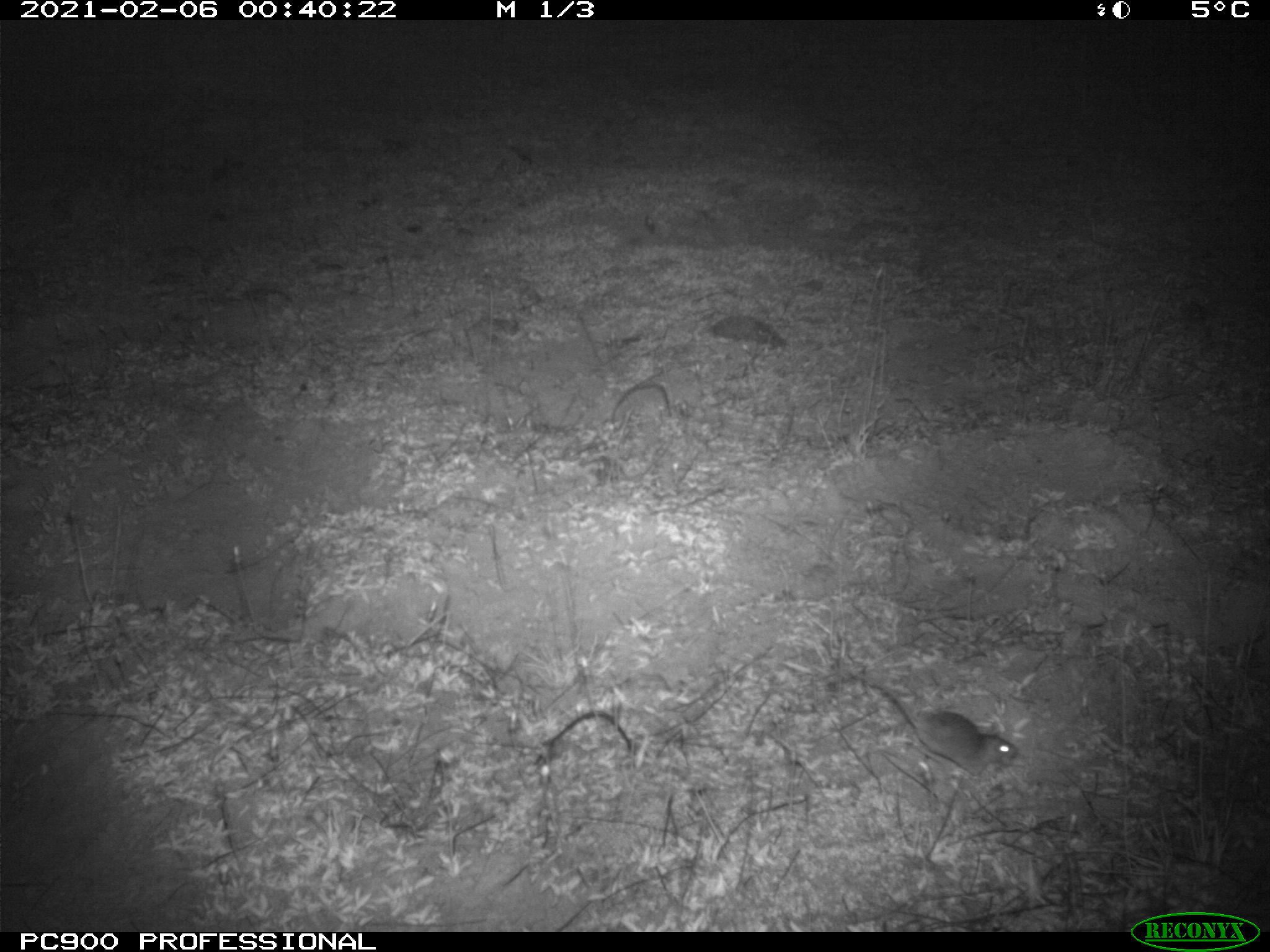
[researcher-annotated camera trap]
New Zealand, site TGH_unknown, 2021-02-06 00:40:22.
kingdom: Animalia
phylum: Chordata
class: Mammalia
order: Rodentia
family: Muridae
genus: Mus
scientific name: Mus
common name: mouse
Mouse (Mus).